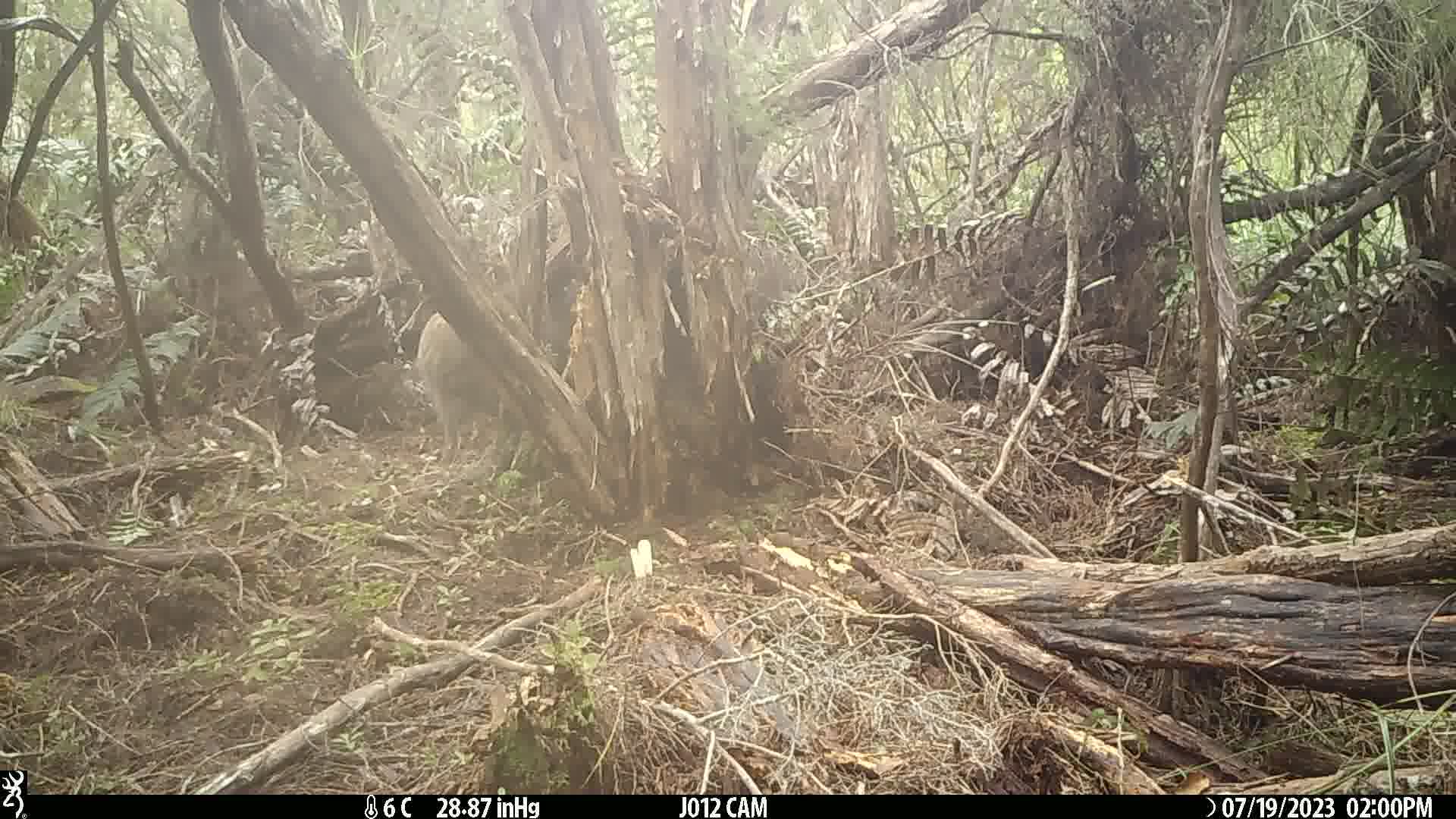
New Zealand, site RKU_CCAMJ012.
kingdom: Animalia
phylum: Chordata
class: Aves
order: Apterygiformes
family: Apterygidae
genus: Apteryx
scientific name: Apteryx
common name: kiwi